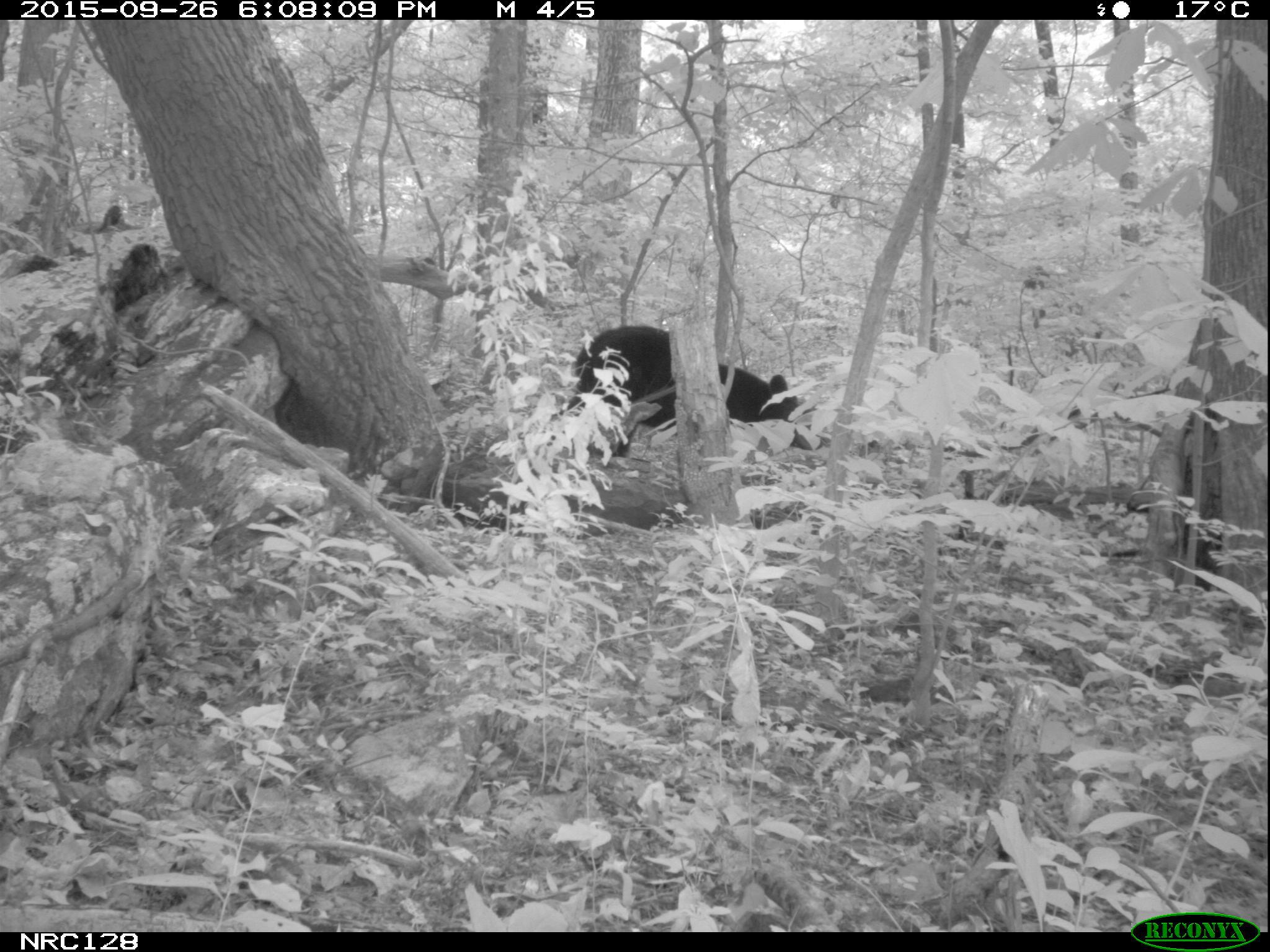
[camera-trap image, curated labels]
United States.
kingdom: Animalia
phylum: Chordata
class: Mammalia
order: Carnivora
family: Ursidae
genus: Ursus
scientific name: Ursus americanus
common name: american black bear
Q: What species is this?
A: American Black Bear (Ursus americanus).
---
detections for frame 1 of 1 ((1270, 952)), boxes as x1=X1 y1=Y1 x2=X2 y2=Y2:
American Black Bear: x1=562 y1=316 x2=810 y2=487